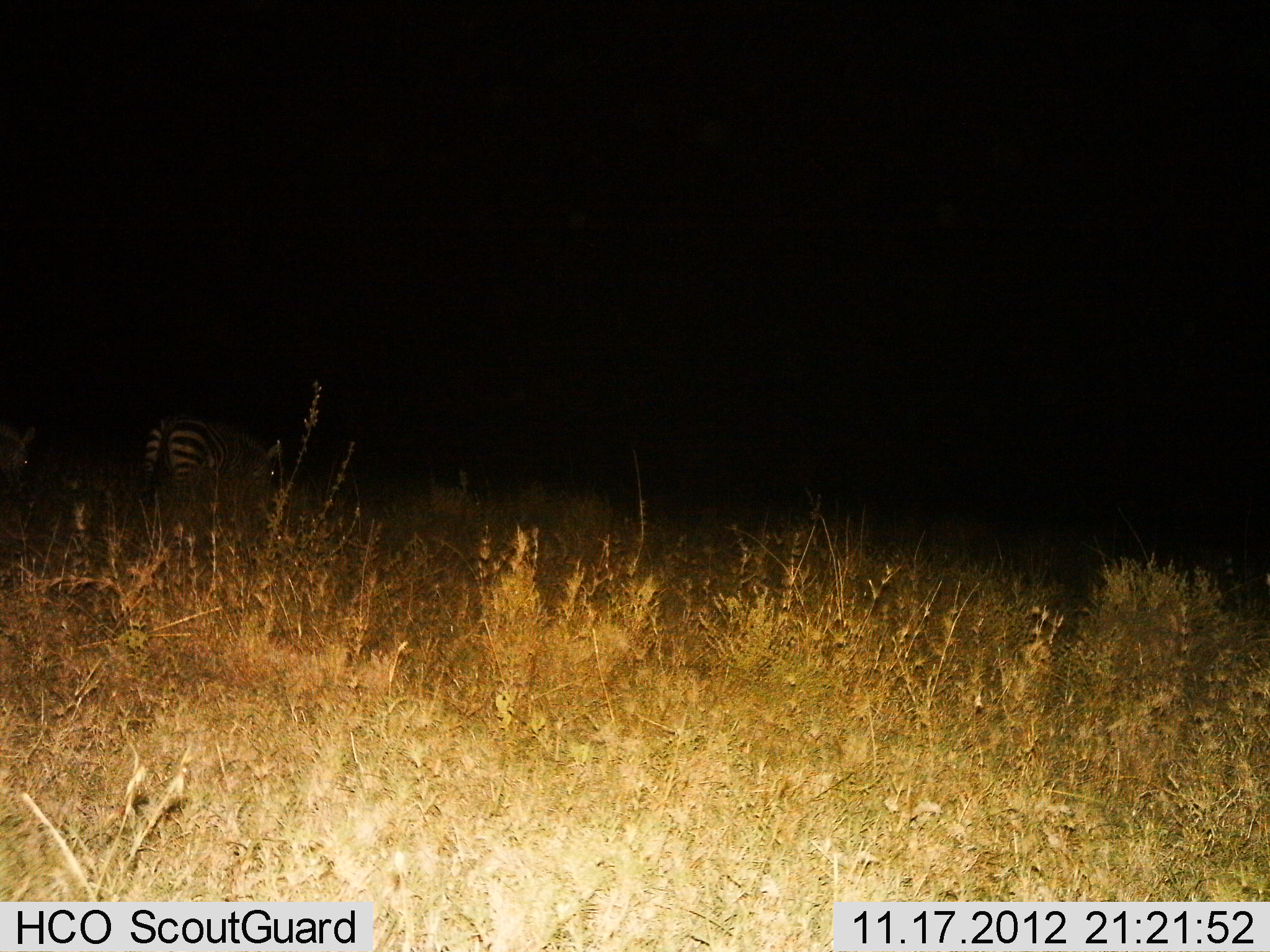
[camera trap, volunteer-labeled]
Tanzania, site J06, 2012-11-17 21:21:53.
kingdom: Animalia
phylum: Chordata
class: Mammalia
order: Perissodactyla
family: Equidae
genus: Equus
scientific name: Equus quagga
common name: plains zebra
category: zebra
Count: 2.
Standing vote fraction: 30%.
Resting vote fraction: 0%.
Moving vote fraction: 20%.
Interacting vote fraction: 0%.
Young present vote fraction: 0%.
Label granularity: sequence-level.